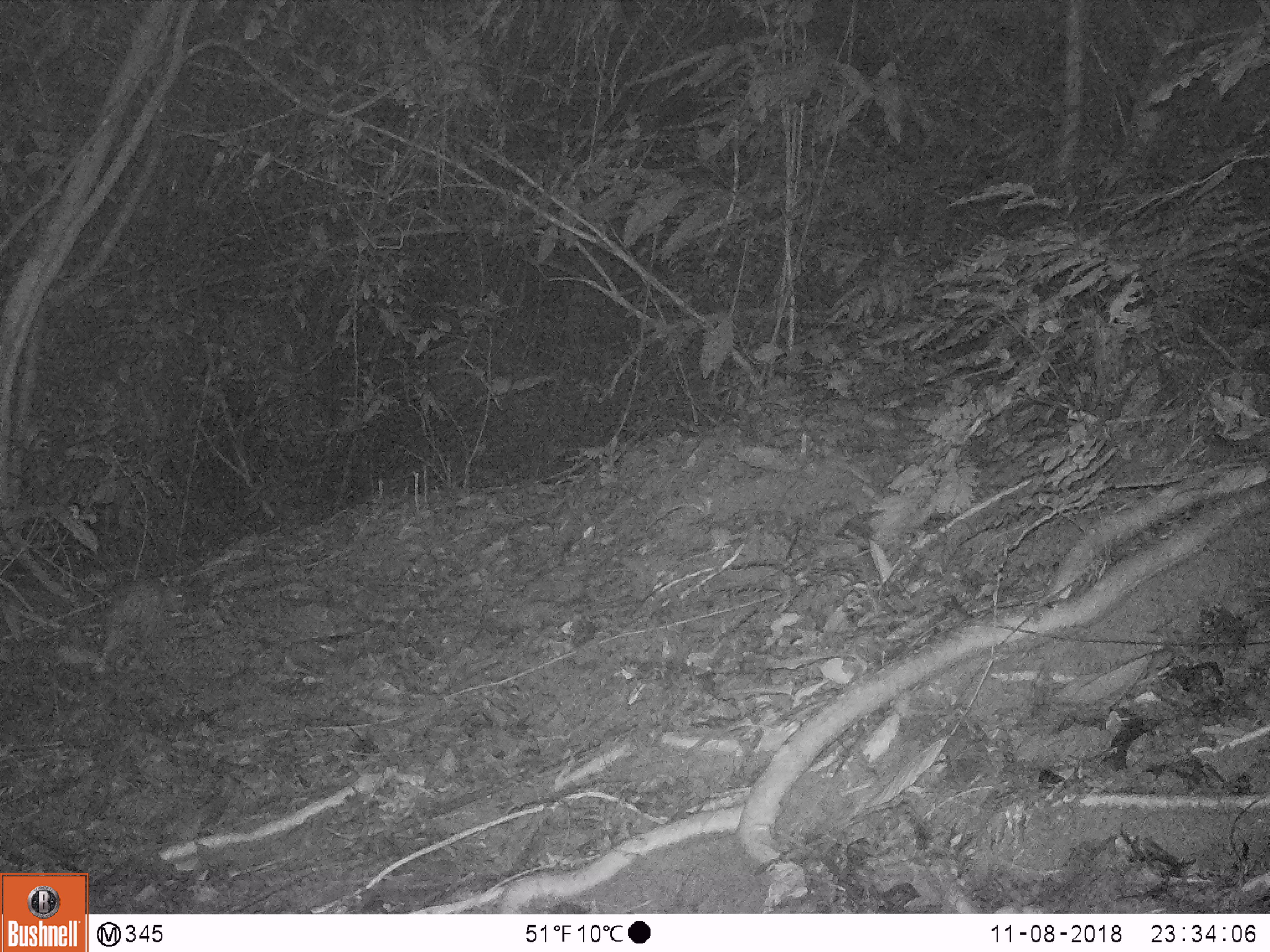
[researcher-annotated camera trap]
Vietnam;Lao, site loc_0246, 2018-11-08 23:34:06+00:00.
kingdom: Animalia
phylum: Chordata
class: Mammalia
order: Rodentia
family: Hystricidae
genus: Atherurus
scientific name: Atherurus macrourus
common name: asiatic brush-tailed porcupine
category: asiatic brush tailed porcupine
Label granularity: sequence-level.